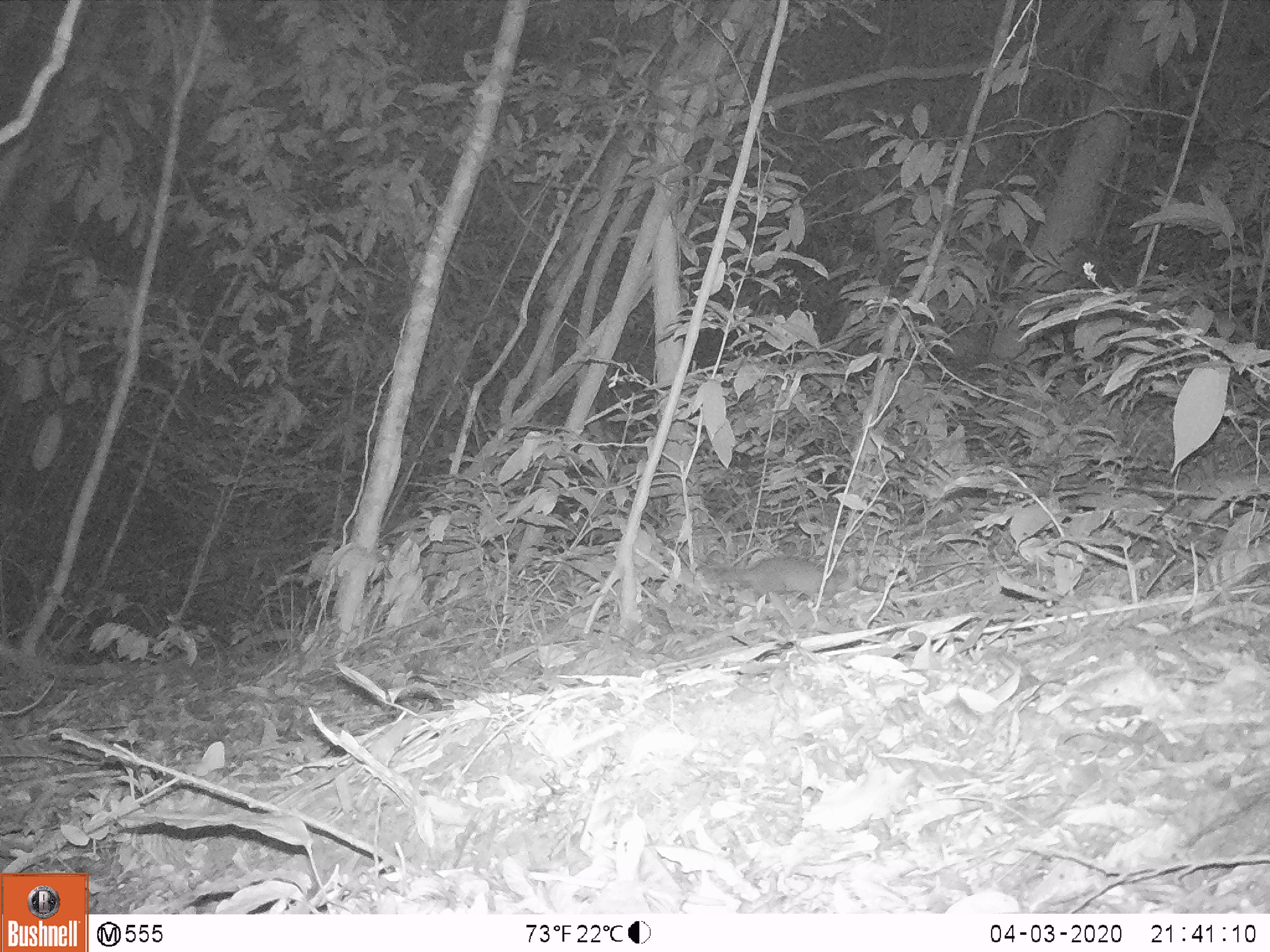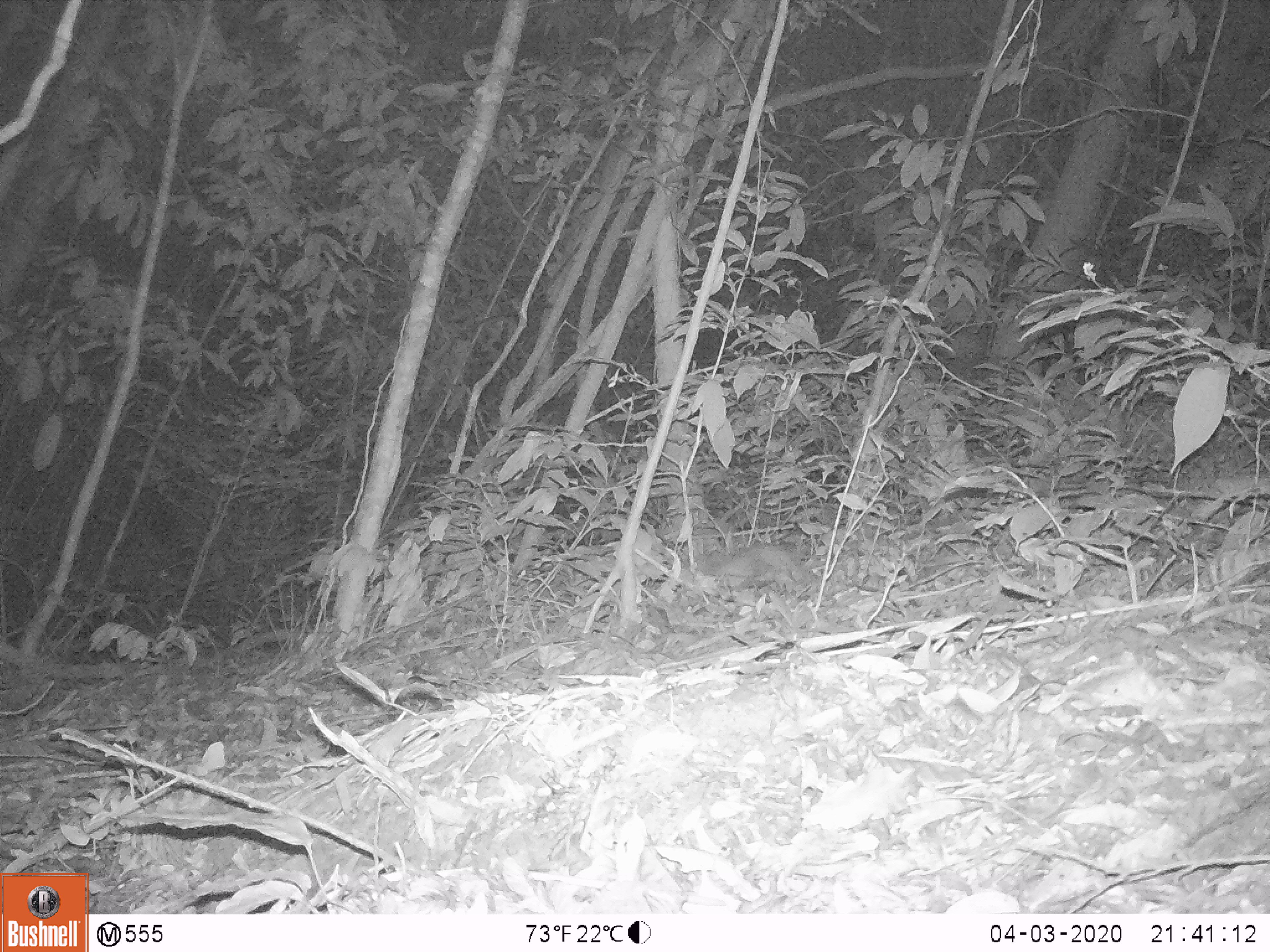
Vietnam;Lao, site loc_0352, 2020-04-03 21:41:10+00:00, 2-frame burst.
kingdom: Animalia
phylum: Chordata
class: Mammalia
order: Carnivora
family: Mustelidae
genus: Melogale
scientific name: Melogale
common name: ferret badger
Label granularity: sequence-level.